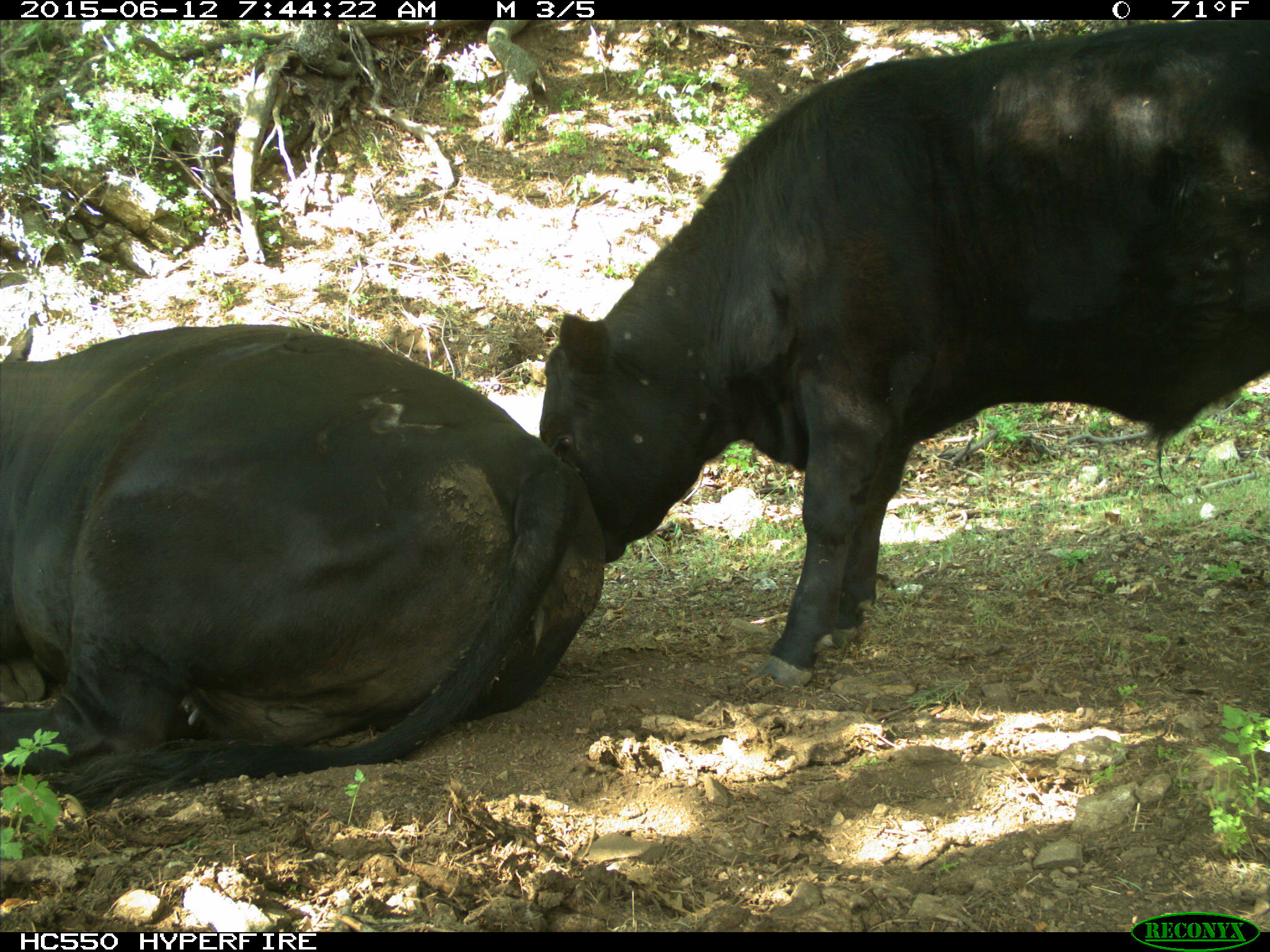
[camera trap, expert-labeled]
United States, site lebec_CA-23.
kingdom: Animalia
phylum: Chordata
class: Mammalia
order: Artiodactyla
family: Bovidae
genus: Bos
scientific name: Bos taurus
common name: domestic cow